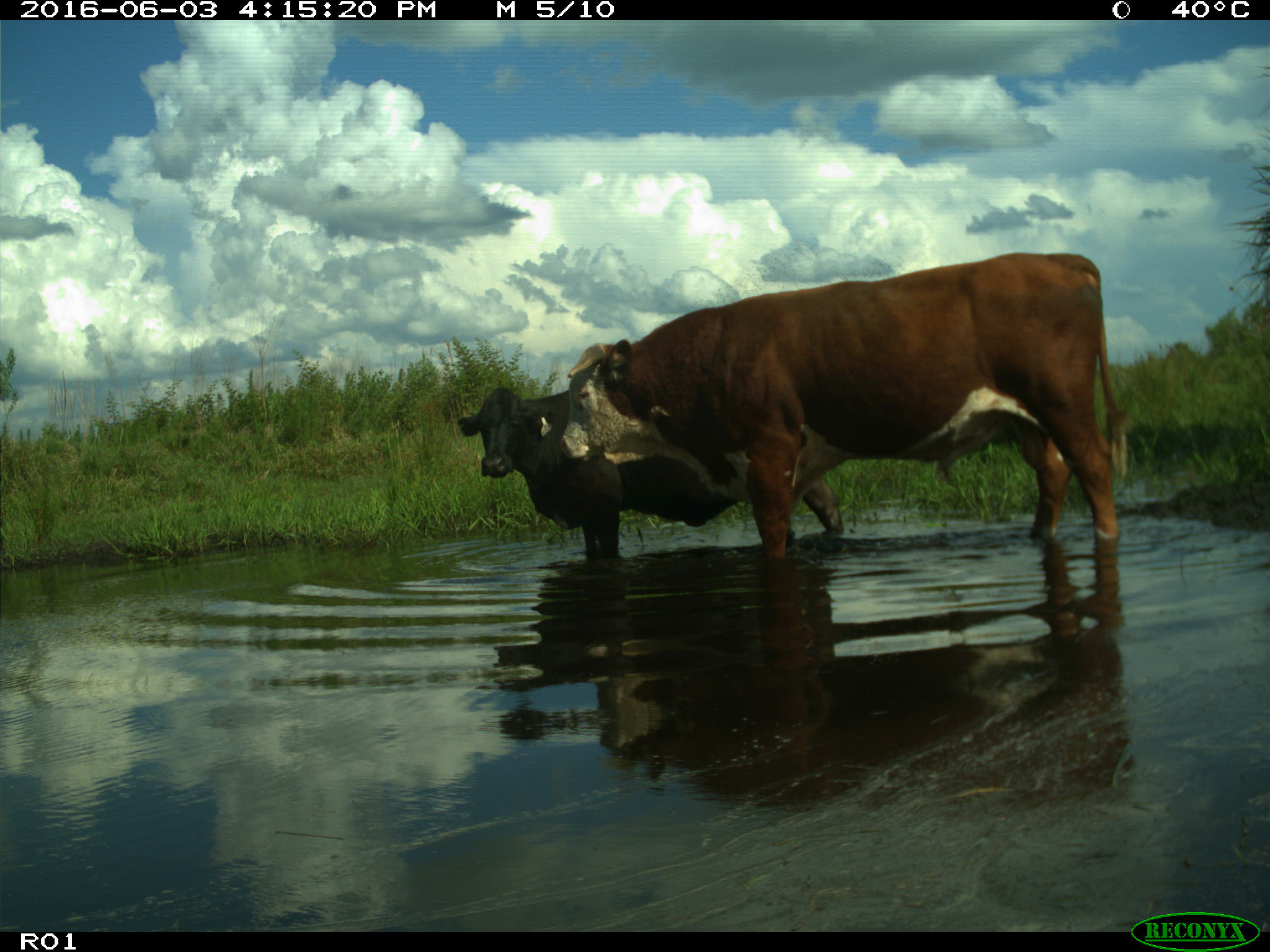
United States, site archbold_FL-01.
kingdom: Animalia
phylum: Chordata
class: Mammalia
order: Artiodactyla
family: Bovidae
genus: Bos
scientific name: Bos taurus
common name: domestic cow